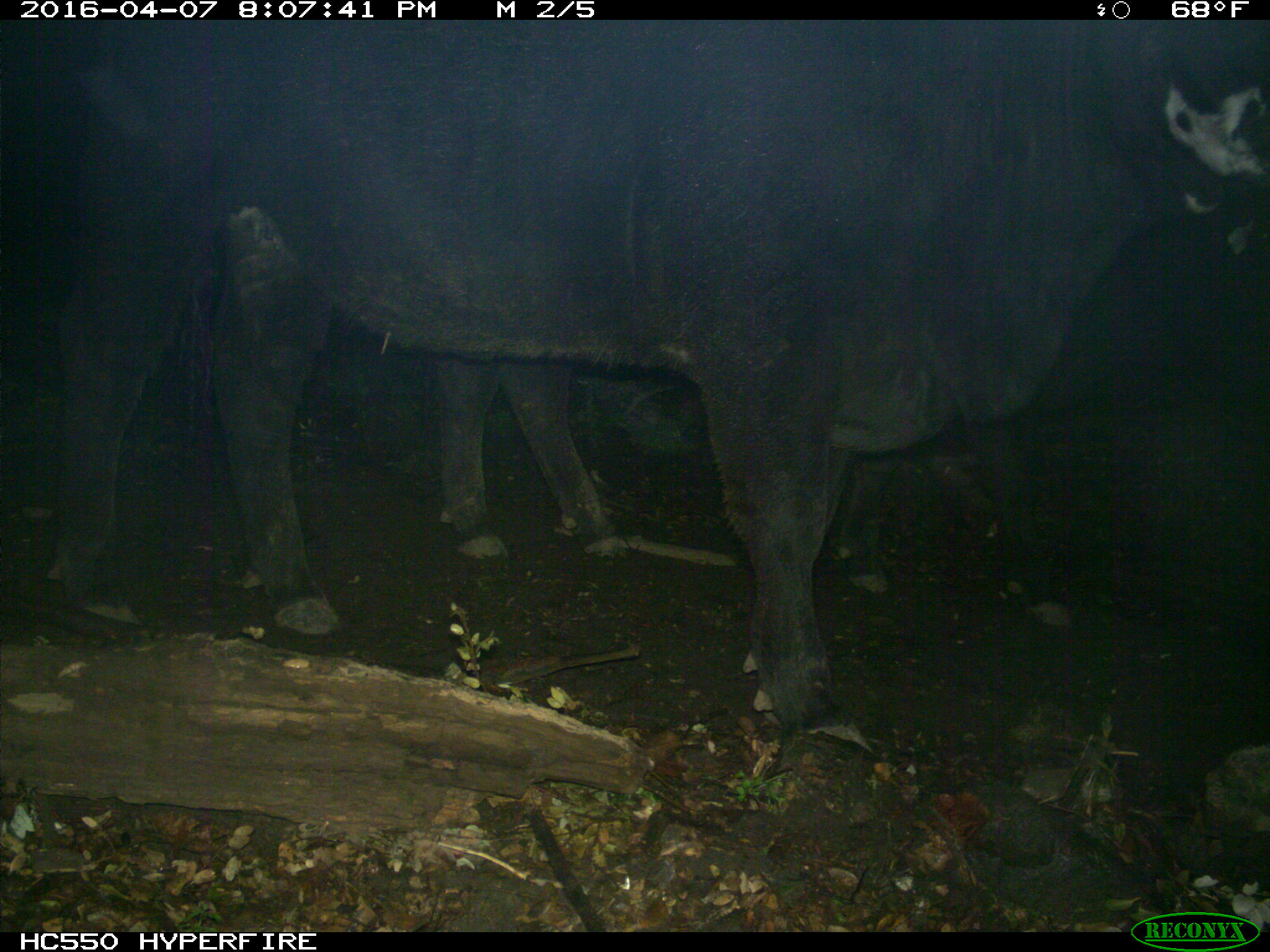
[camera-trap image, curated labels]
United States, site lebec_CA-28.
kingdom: Animalia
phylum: Chordata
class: Mammalia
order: Artiodactyla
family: Bovidae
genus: Bos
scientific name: Bos taurus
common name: domestic cow